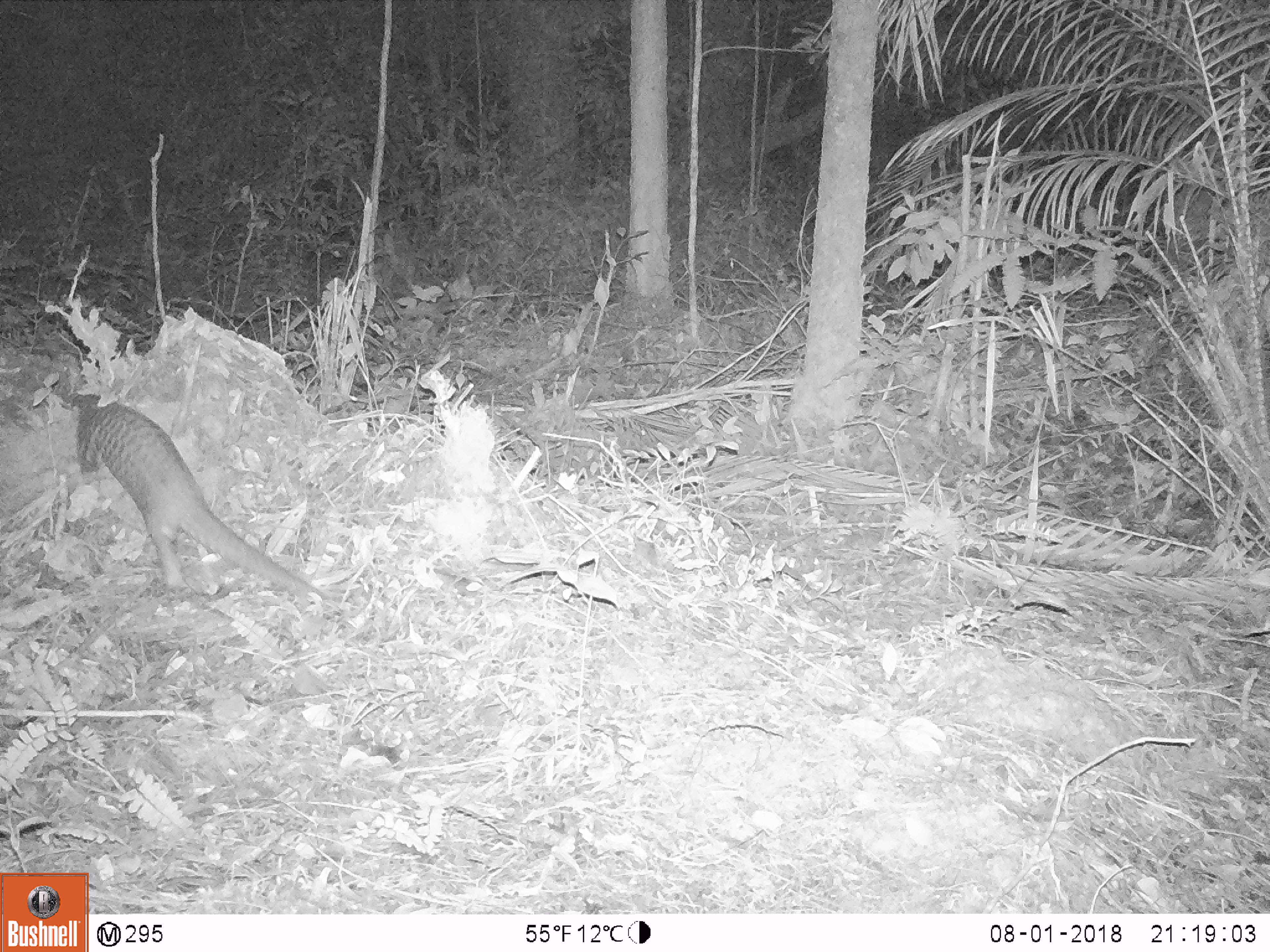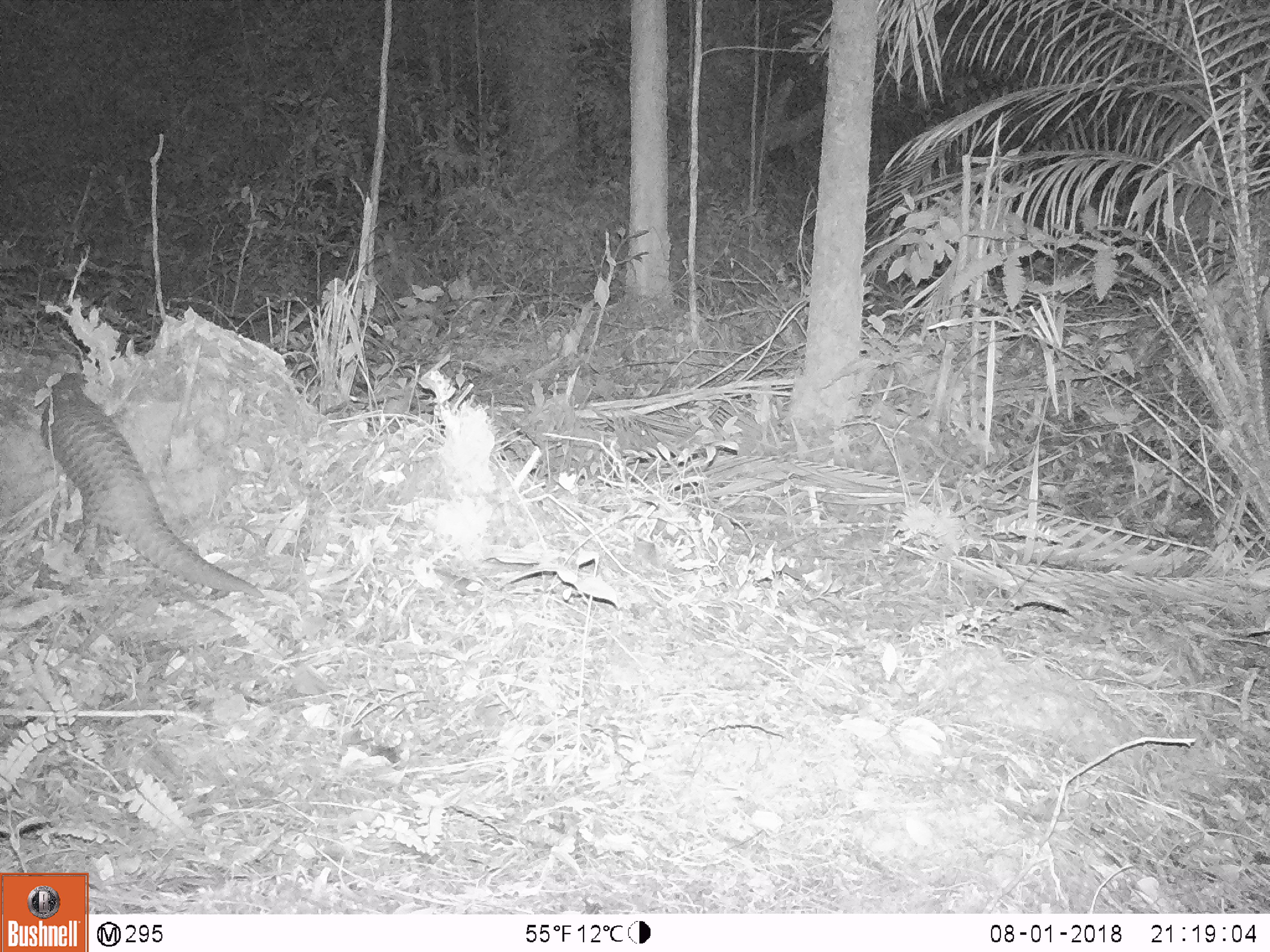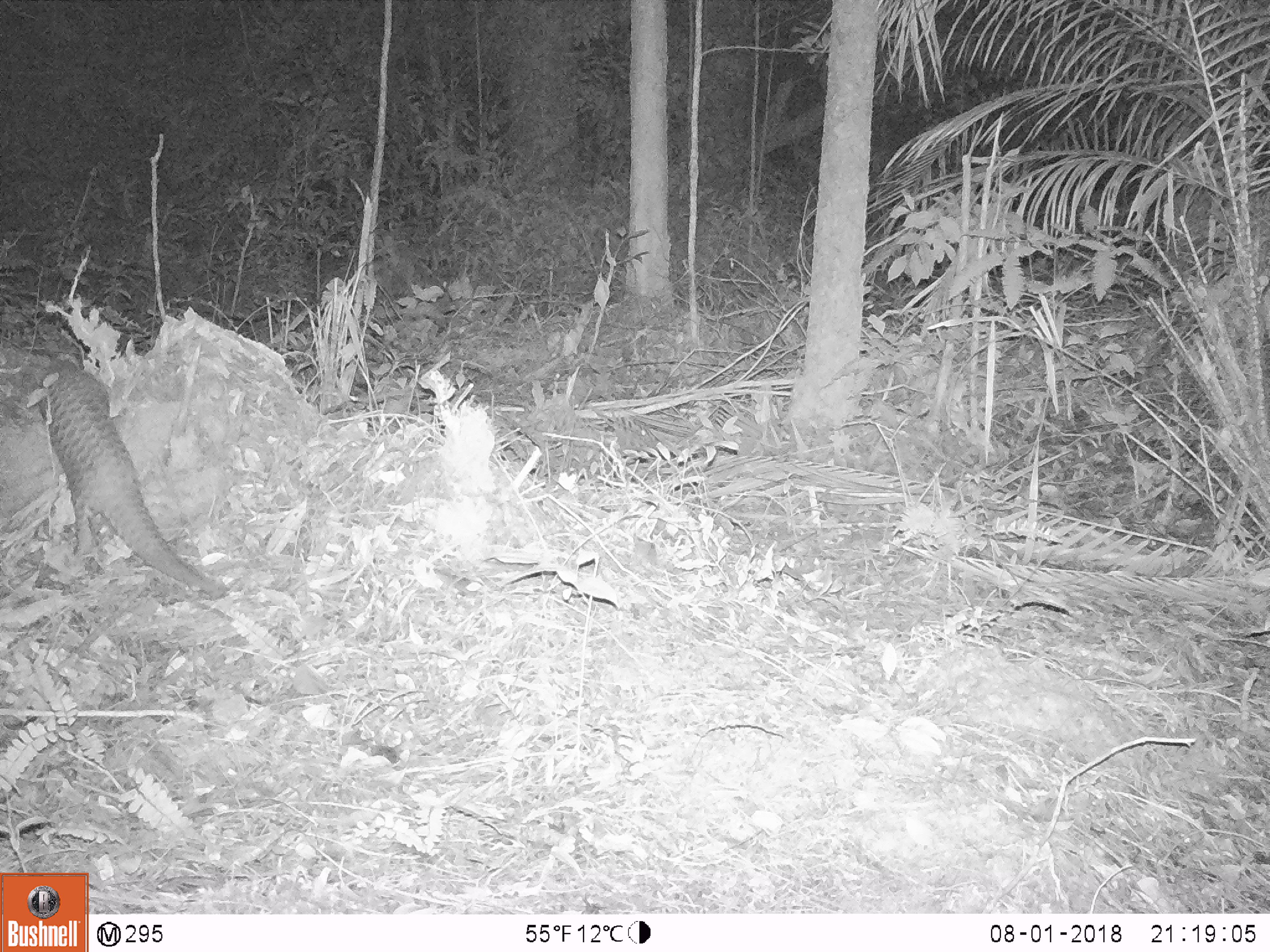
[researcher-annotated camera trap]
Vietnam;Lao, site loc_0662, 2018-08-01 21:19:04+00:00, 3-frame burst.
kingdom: Animalia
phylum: Chordata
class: Mammalia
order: Pholidota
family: Manidae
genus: Manis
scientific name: Manis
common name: asian pangolins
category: pangolin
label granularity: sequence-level